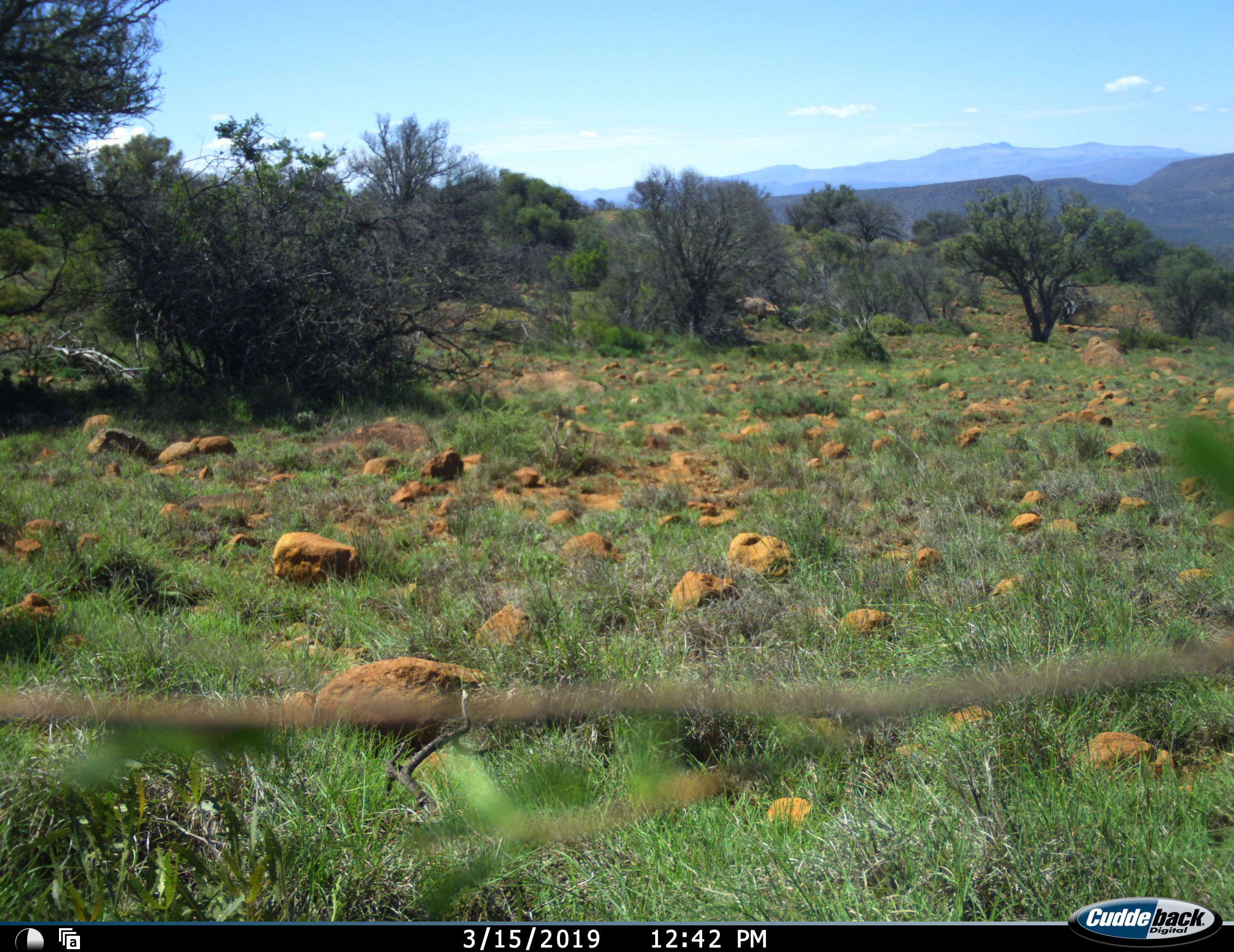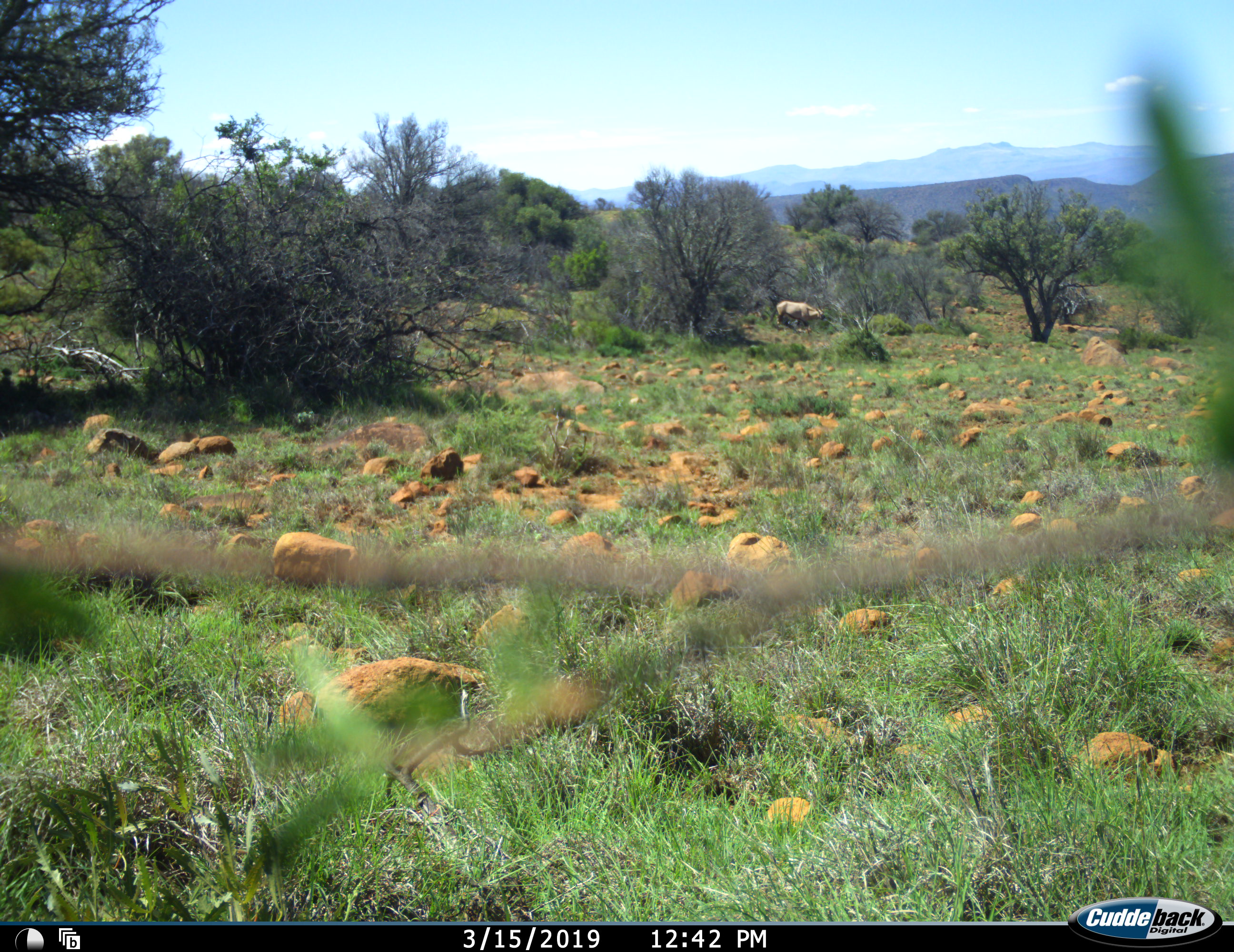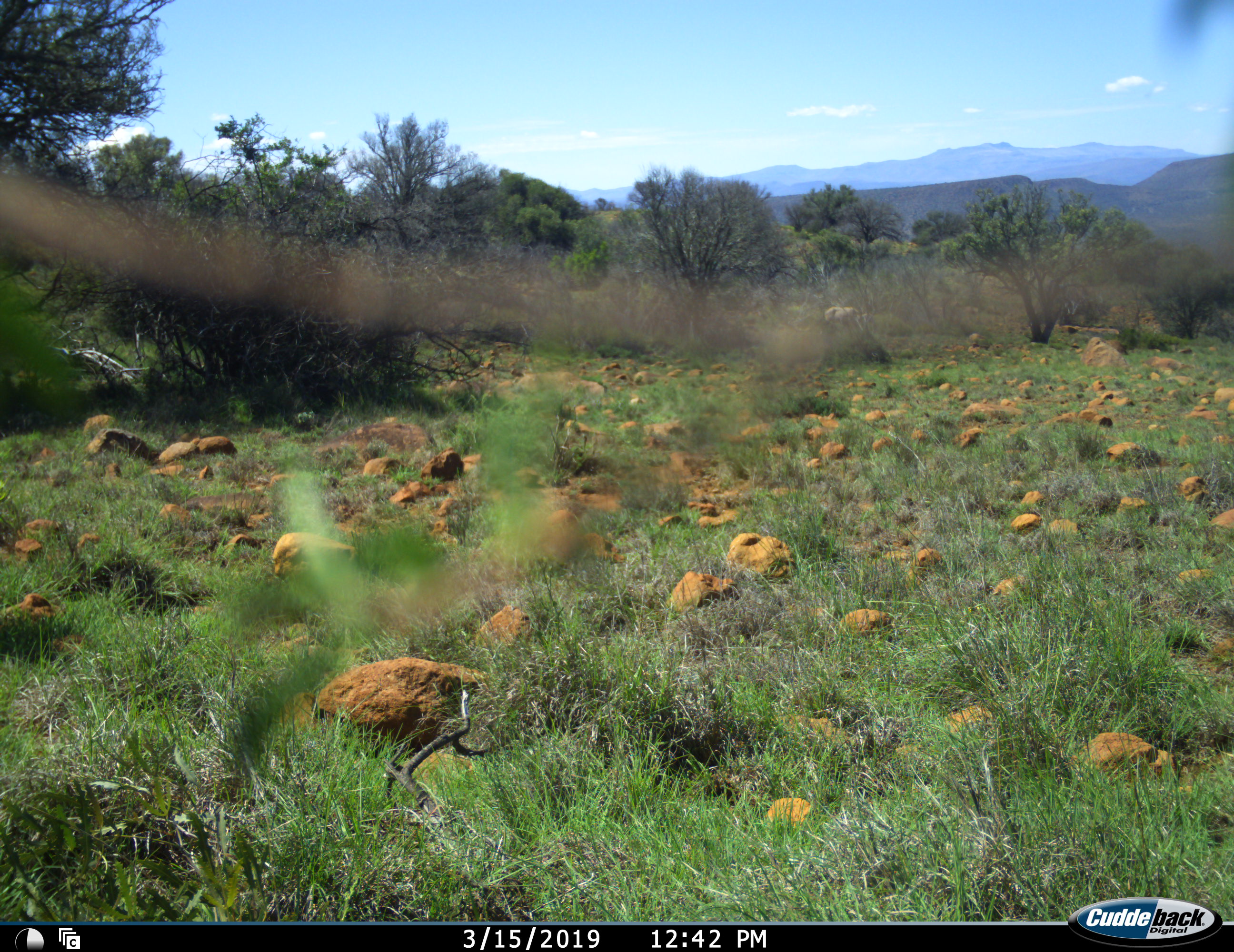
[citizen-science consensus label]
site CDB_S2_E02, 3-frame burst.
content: unidentified animal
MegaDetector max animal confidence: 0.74